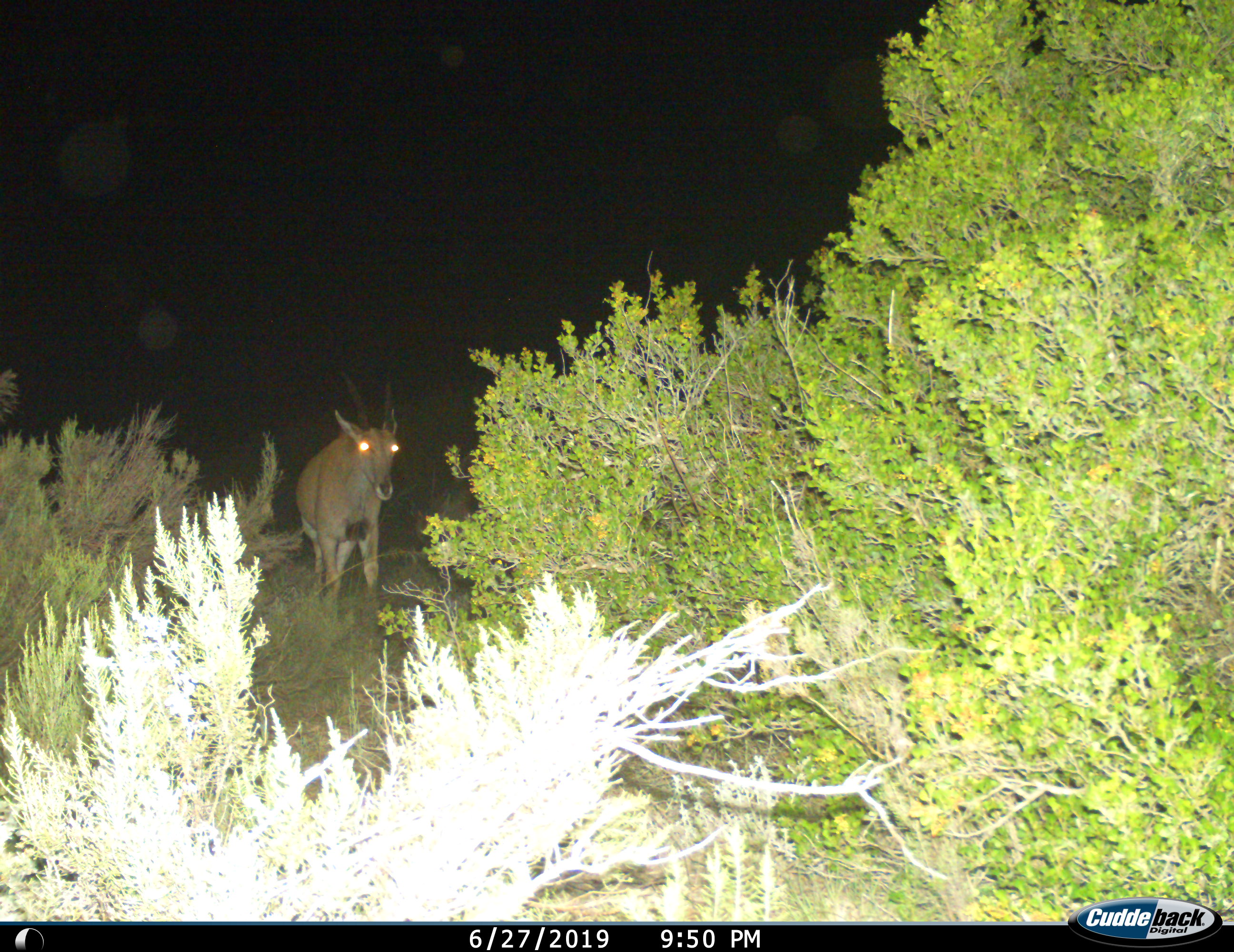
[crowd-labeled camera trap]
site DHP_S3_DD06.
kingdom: Animalia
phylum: Chordata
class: Mammalia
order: Artiodactyla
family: Bovidae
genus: Tragelaphus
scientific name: Tragelaphus oryx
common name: eland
Eland (Tragelaphus oryx), count 1. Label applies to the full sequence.